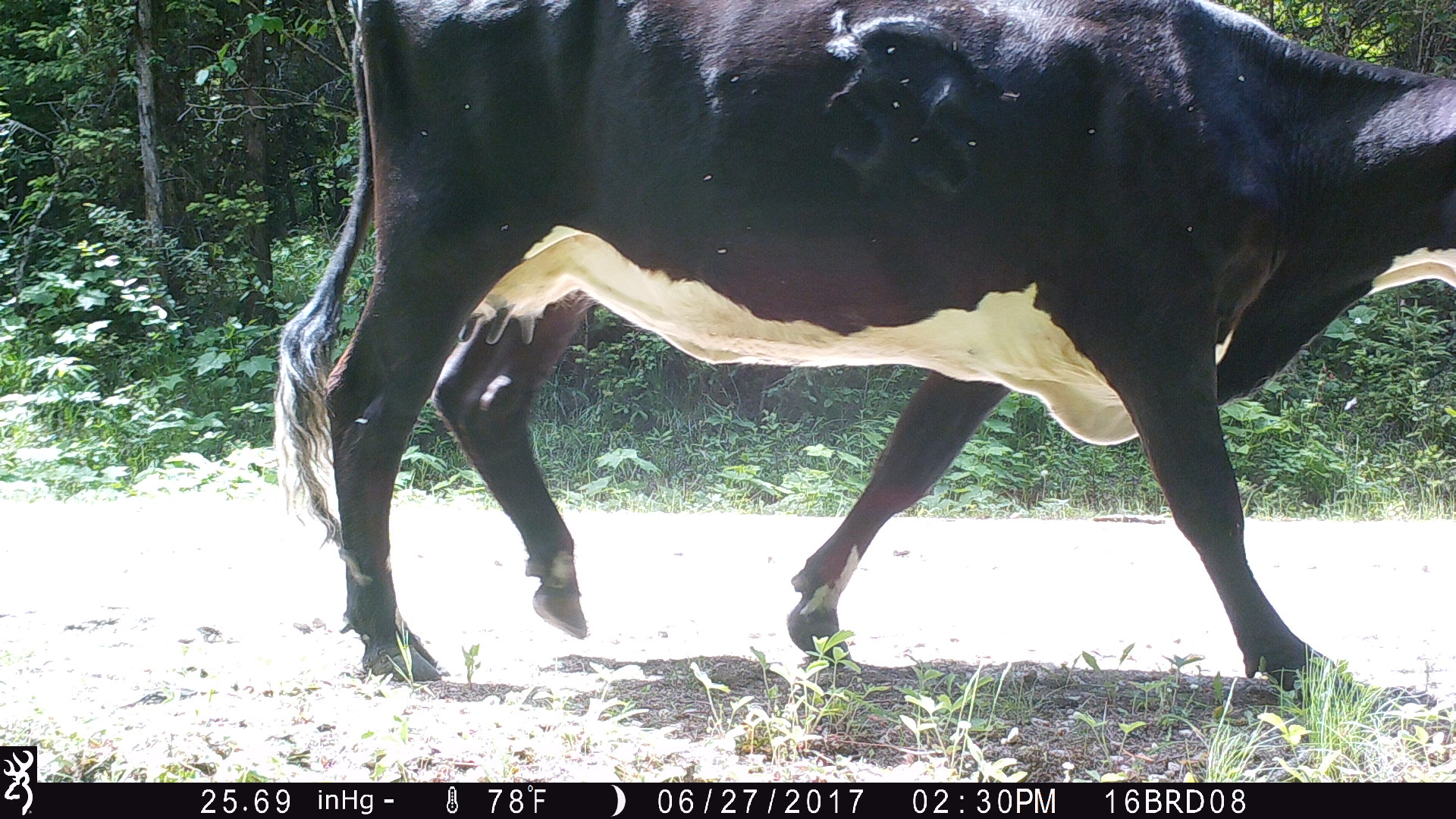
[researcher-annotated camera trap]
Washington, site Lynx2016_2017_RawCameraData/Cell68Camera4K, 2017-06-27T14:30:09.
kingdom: Animalia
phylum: Chordata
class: Mammalia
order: Artiodactyla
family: Bovidae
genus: Bos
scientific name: Bos taurus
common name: domestic cattle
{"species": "domestic cattle (Bos taurus)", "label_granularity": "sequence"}